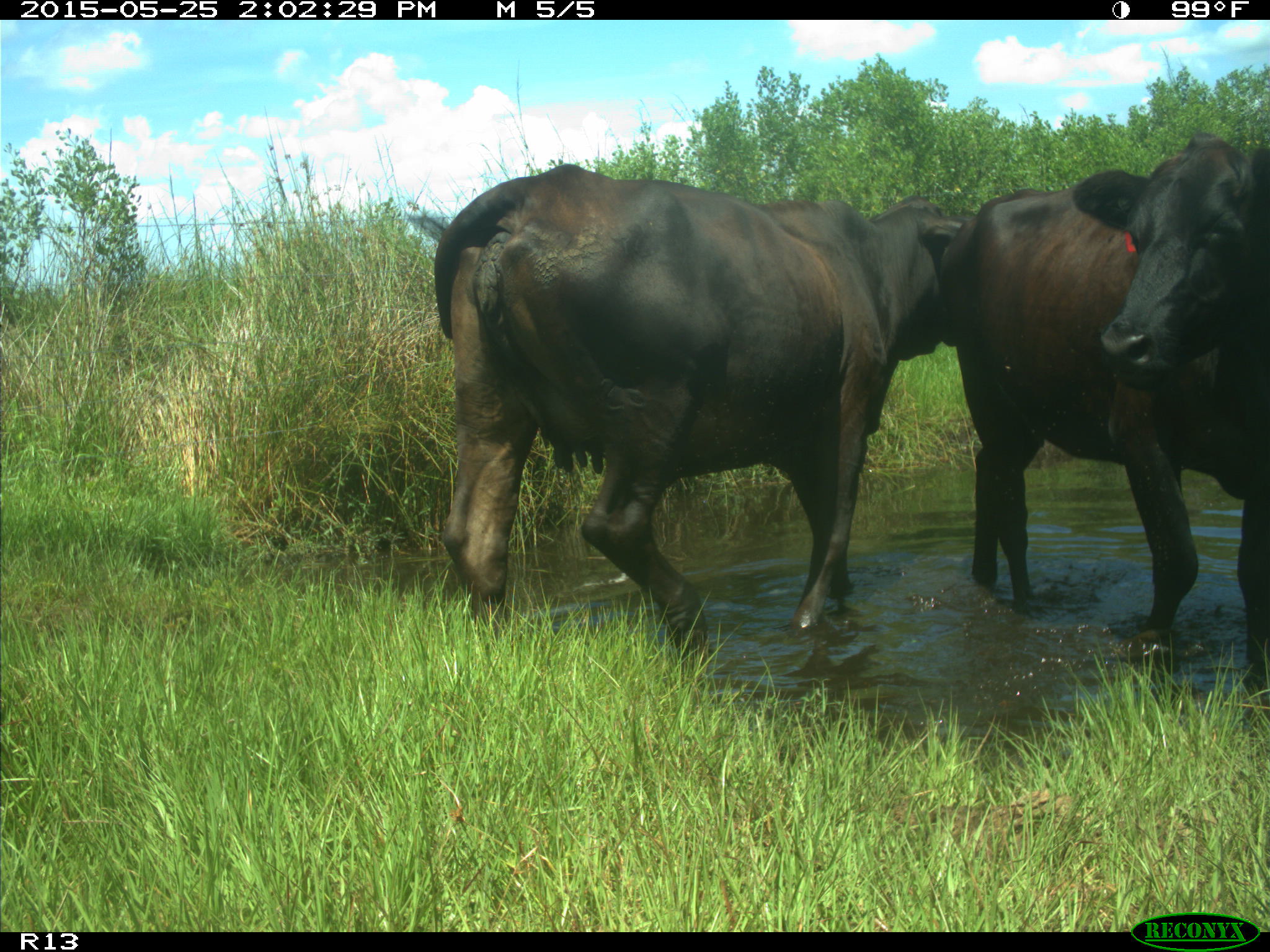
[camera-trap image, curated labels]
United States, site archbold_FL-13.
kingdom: Animalia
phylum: Chordata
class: Mammalia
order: Artiodactyla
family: Bovidae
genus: Bos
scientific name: Bos taurus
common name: domestic cow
Bos taurus (domestic cow).